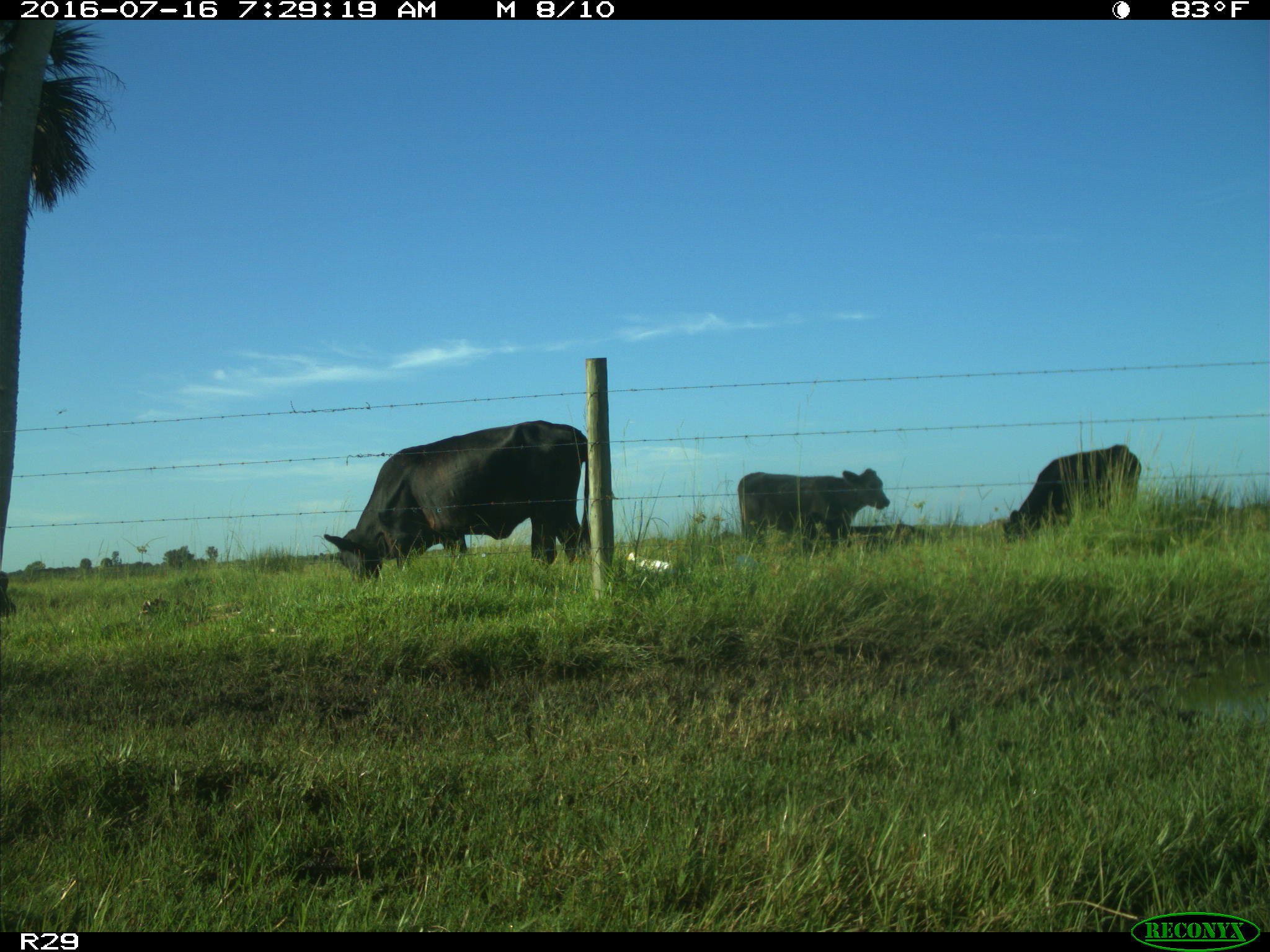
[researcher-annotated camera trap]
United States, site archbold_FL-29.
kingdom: Animalia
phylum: Chordata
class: Mammalia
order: Artiodactyla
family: Bovidae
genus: Bos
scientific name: Bos taurus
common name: domestic cow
Bos taurus (domestic cow).